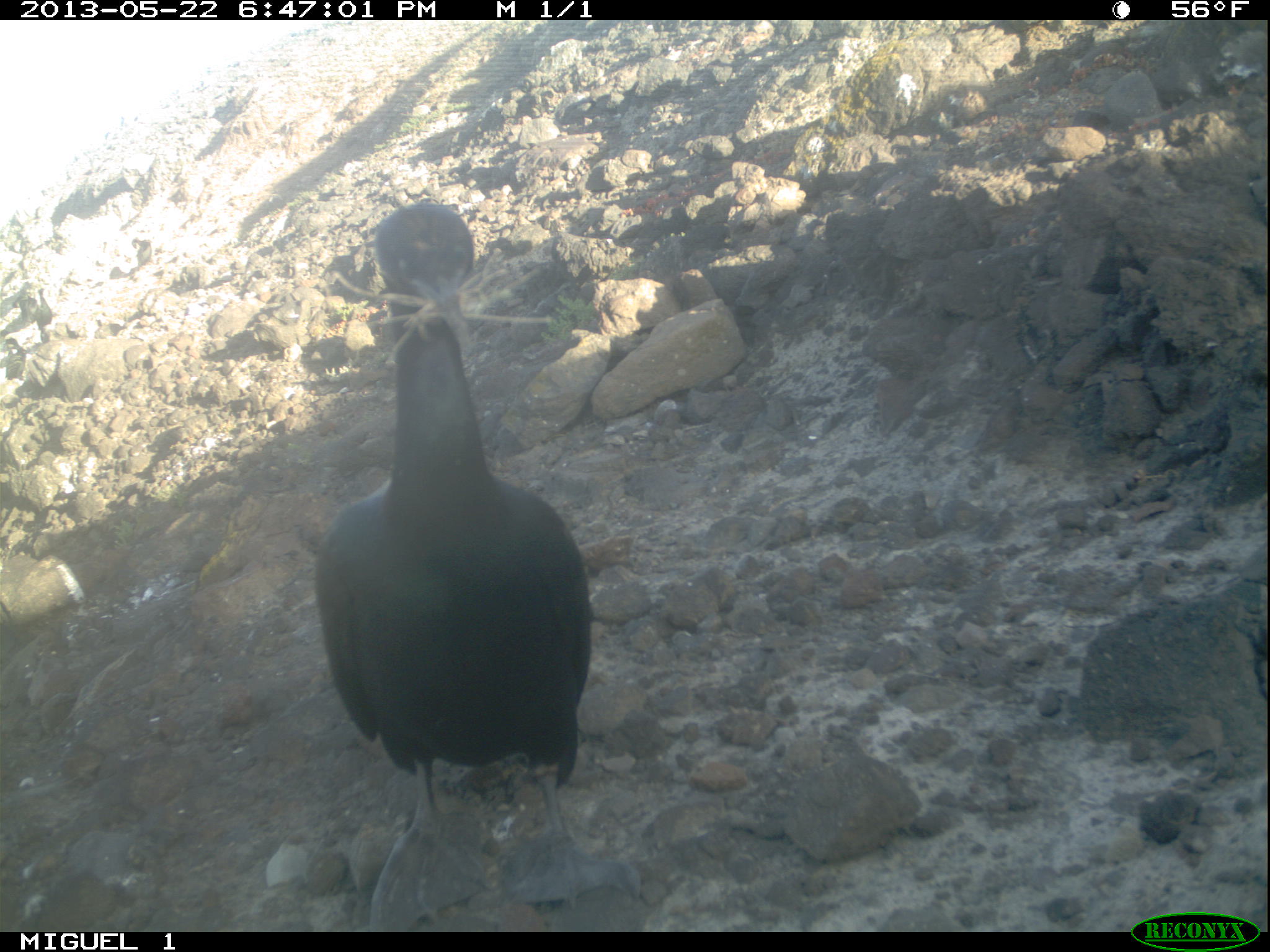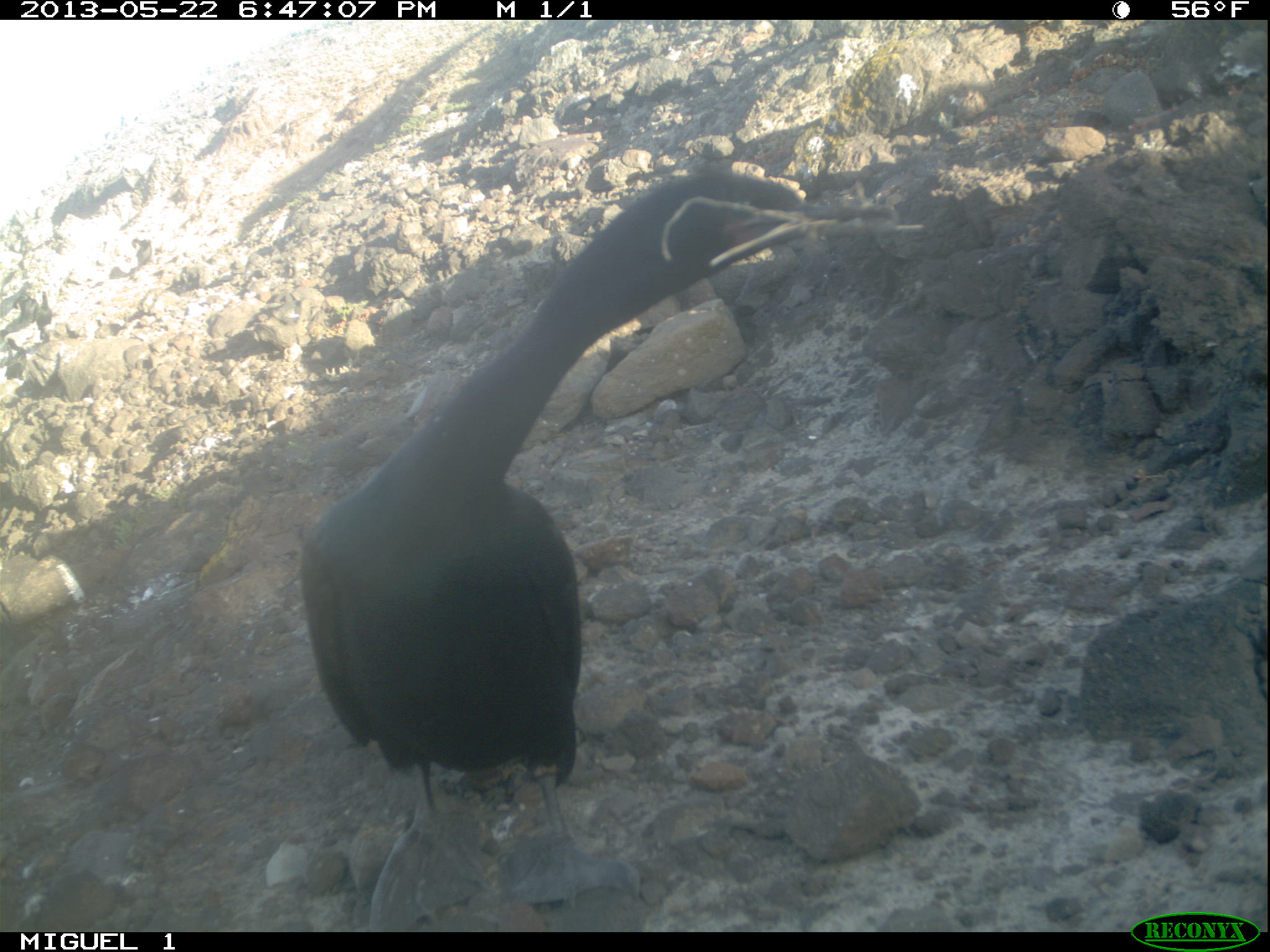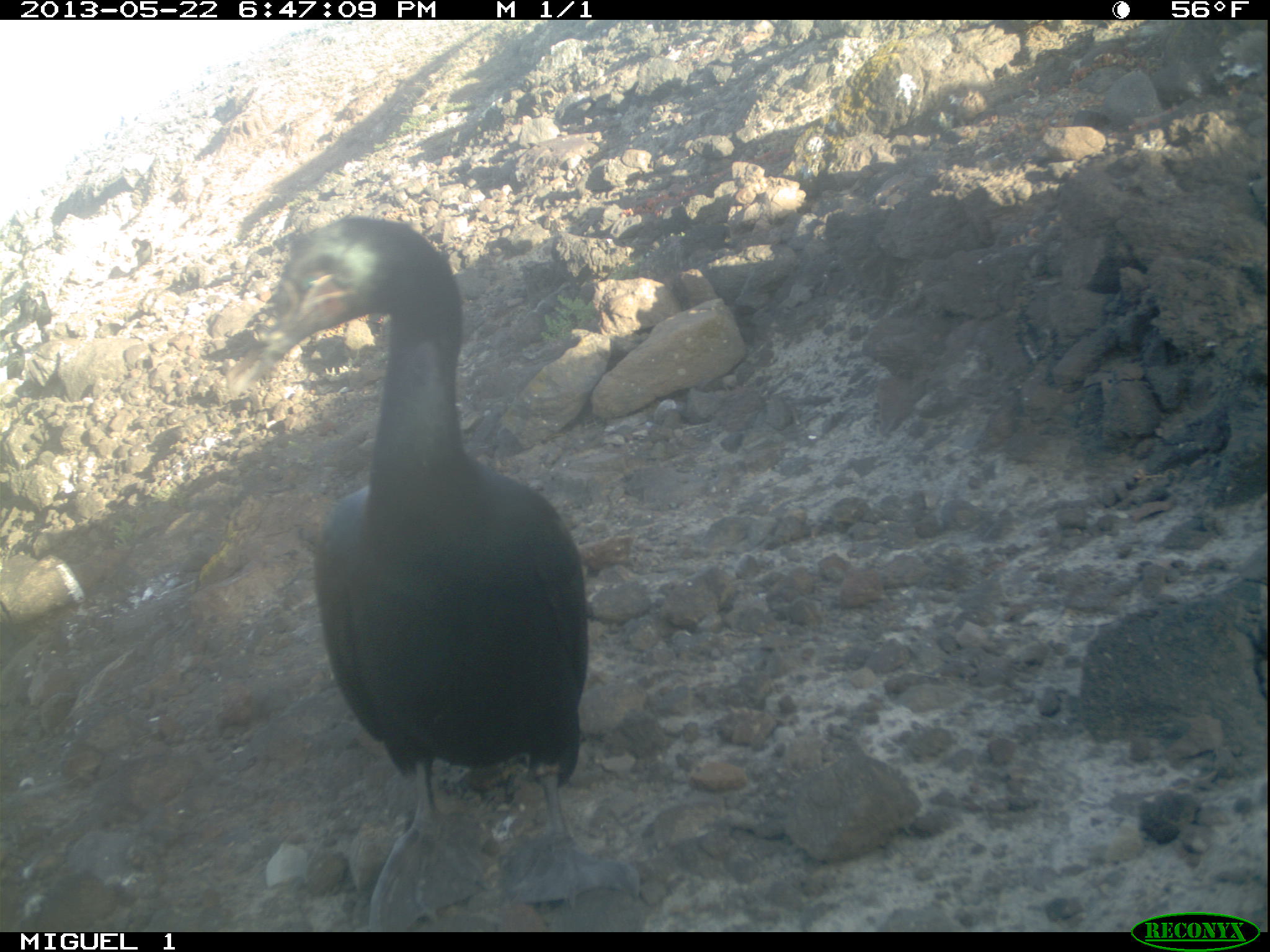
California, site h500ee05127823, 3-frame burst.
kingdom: Animalia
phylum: Chordata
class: Aves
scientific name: Aves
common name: bird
Bird (Aves).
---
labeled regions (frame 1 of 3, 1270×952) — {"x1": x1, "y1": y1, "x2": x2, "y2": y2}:
bird: {"x1": 315, "y1": 203, "x2": 639, "y2": 930}; {"x1": 35, "y1": 286, "x2": 53, "y2": 343}; {"x1": 5, "y1": 334, "x2": 25, "y2": 379}; {"x1": 131, "y1": 237, "x2": 151, "y2": 271}; {"x1": 12, "y1": 297, "x2": 37, "y2": 324}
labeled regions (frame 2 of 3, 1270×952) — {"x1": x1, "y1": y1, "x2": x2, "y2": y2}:
bird: {"x1": 302, "y1": 172, "x2": 894, "y2": 932}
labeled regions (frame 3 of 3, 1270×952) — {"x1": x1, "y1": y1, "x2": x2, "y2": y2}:
bird: {"x1": 224, "y1": 218, "x2": 640, "y2": 931}